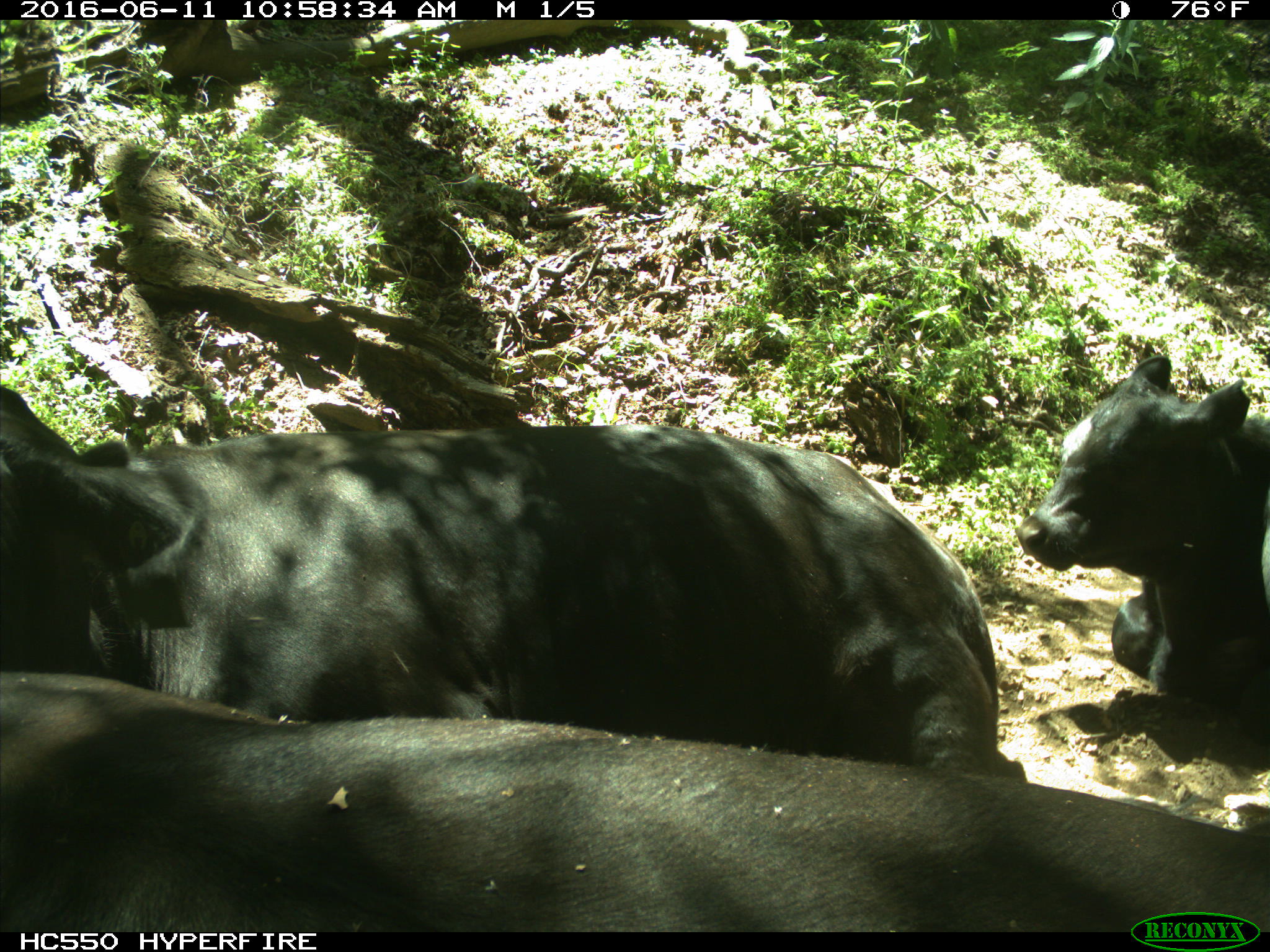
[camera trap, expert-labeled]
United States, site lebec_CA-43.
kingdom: Animalia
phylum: Chordata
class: Mammalia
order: Artiodactyla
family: Bovidae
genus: Bos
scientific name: Bos taurus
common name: domestic cow